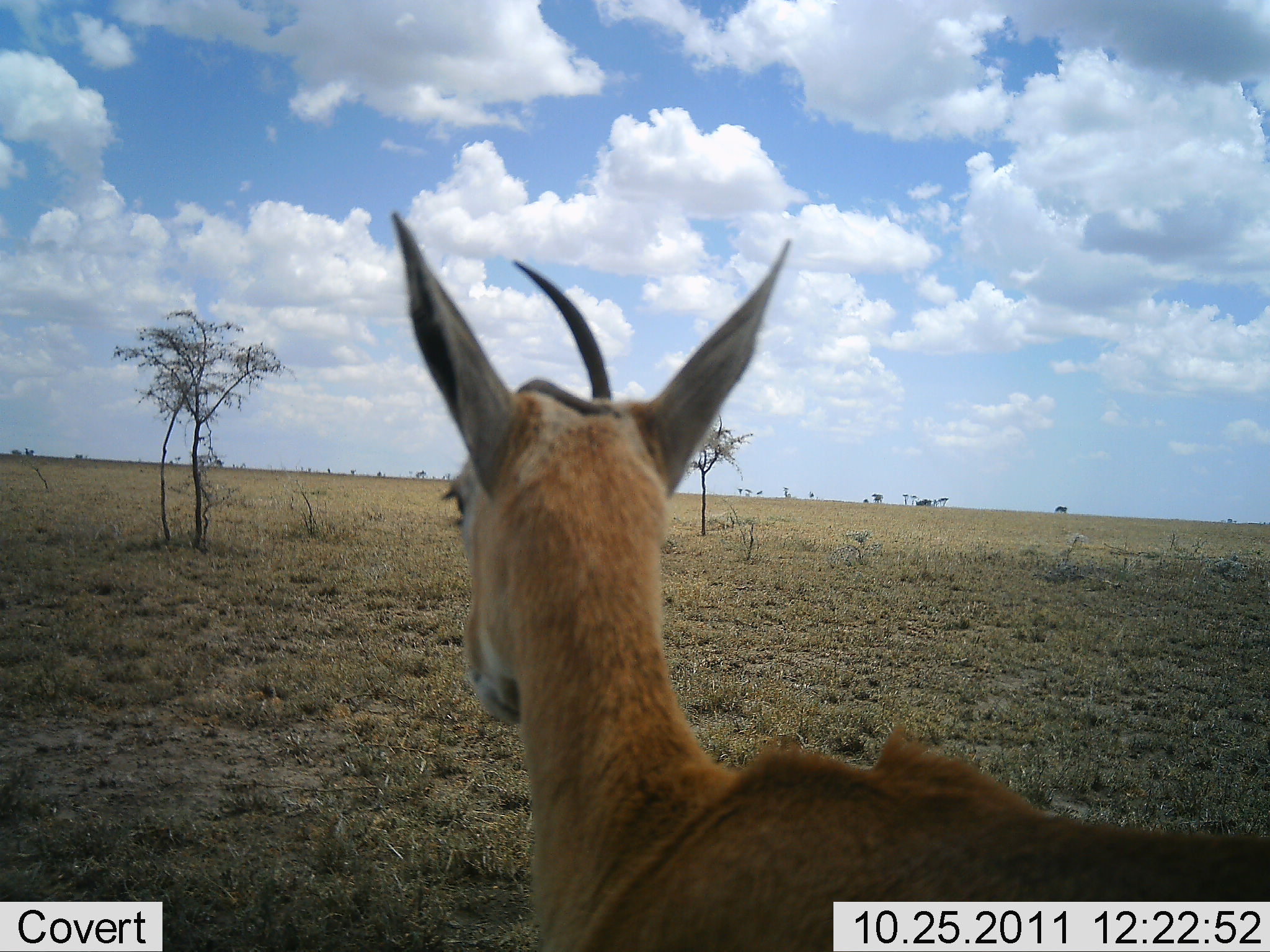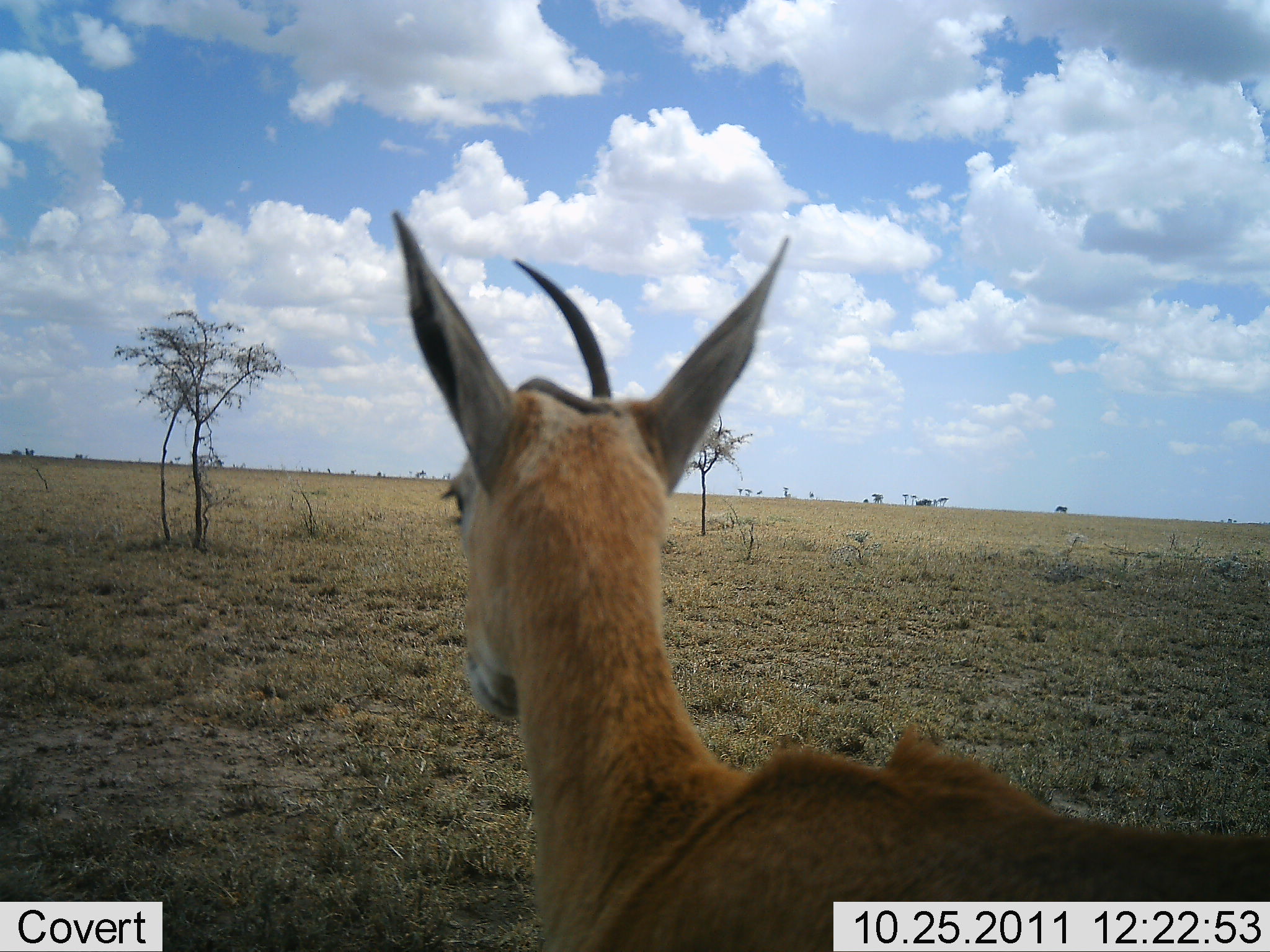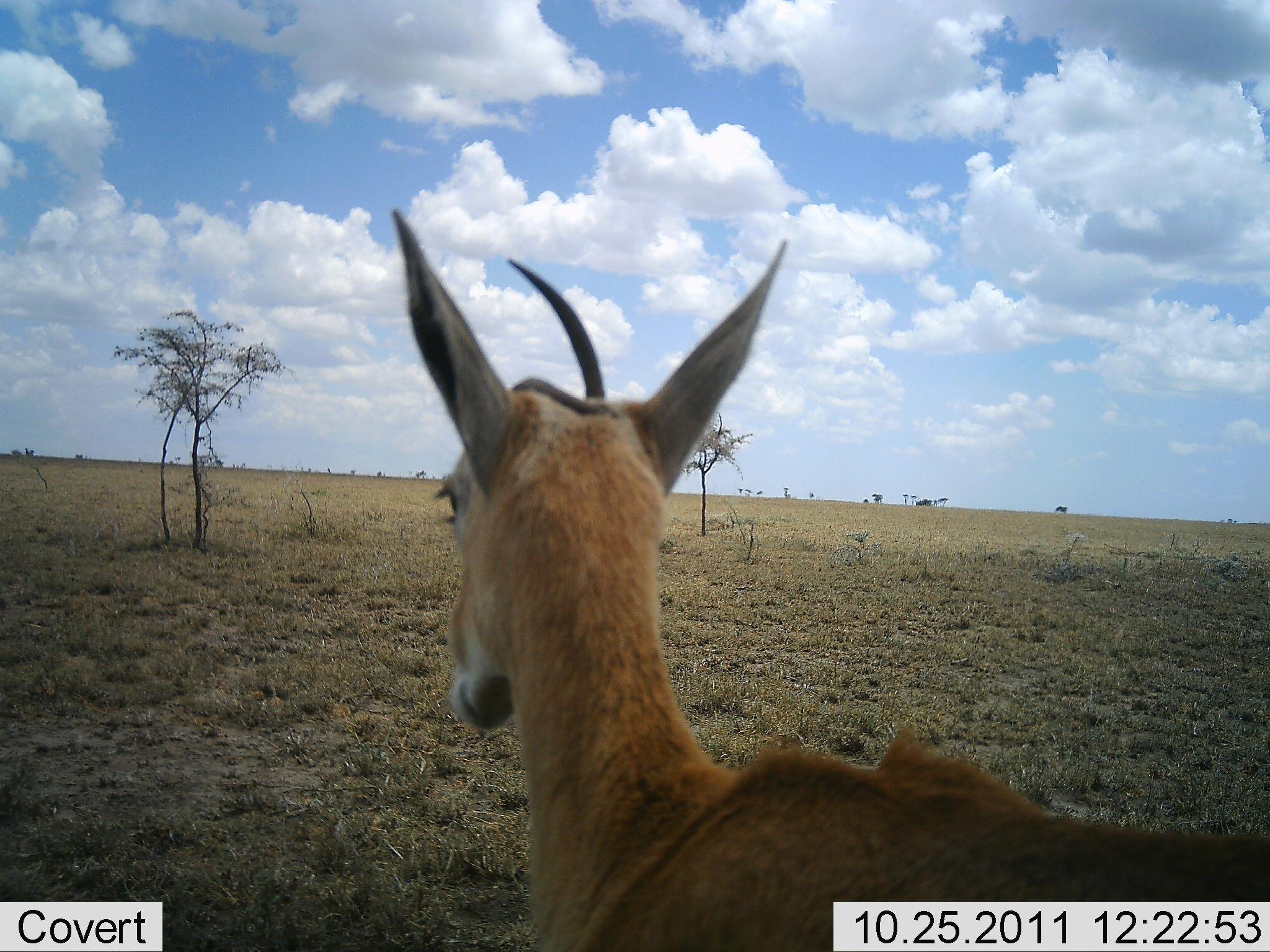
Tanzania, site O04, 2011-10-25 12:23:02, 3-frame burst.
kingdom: Animalia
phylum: Chordata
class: Mammalia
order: Artiodactyla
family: Bovidae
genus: Eudorcas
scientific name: Eudorcas thomsonii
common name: thomson's gazelle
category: gazellethomsons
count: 1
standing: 90%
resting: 10%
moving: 0%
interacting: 0%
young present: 0%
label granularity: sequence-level